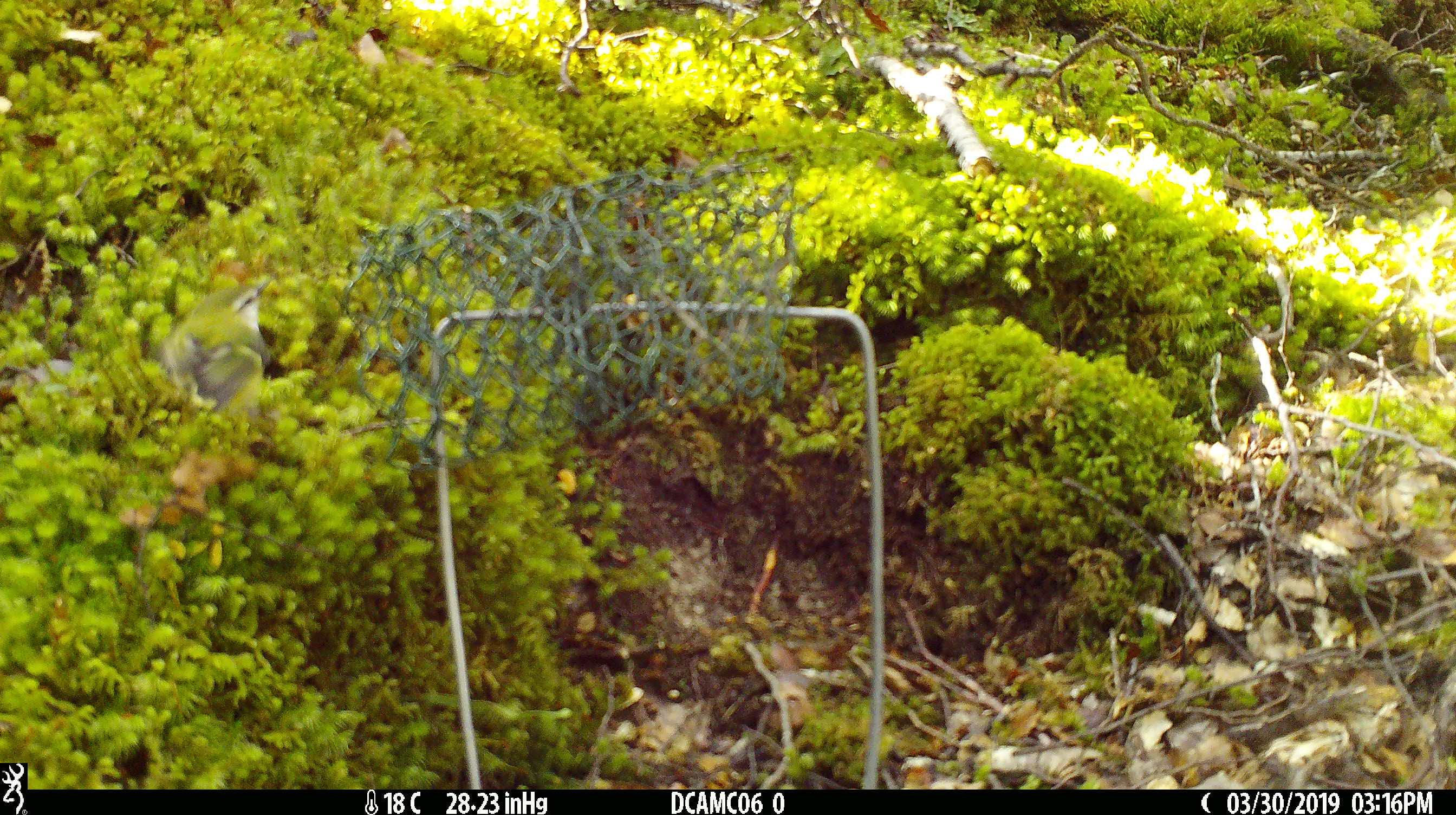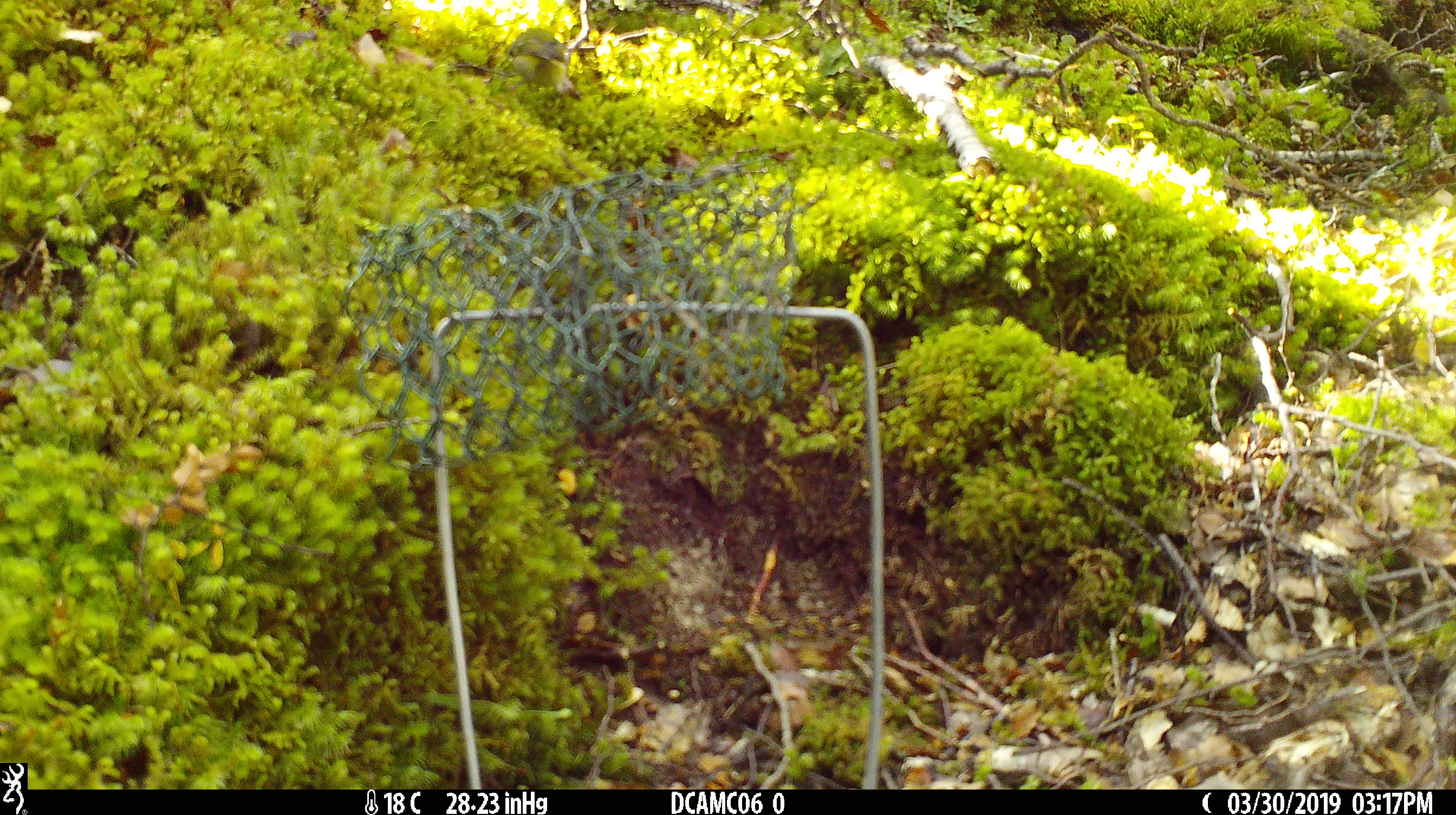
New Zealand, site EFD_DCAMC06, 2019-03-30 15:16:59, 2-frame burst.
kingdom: Animalia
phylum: Chordata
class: Aves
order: Passeriformes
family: Acanthisittidae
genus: Acanthisitta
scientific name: Acanthisitta chloris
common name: rifleman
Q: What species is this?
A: Rifleman (Acanthisitta chloris).